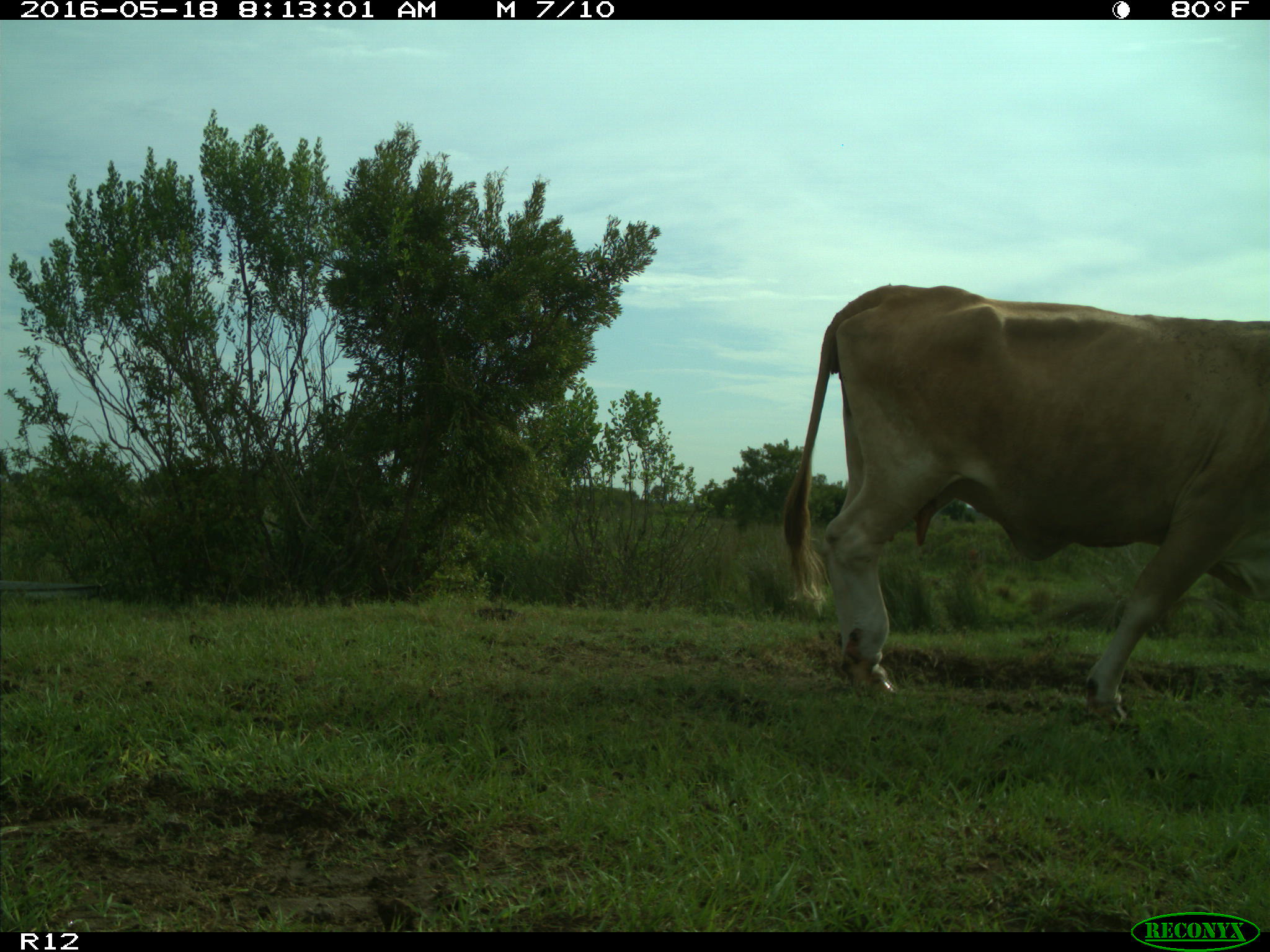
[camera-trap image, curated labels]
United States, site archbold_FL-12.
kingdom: Animalia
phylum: Chordata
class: Mammalia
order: Artiodactyla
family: Bovidae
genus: Bos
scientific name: Bos taurus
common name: domestic cow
Bos taurus (domestic cow).